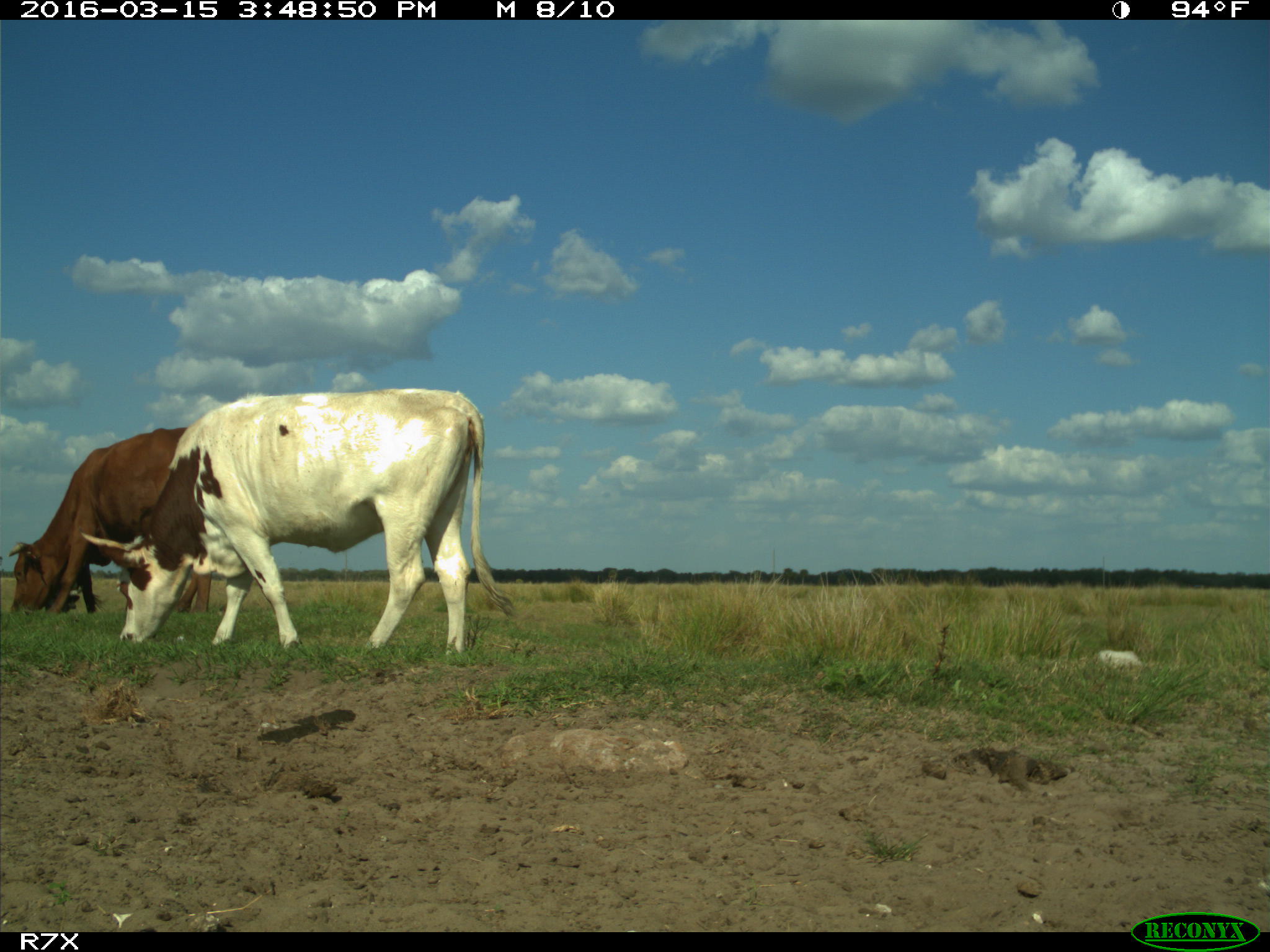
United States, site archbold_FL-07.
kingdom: Animalia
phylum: Chordata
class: Mammalia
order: Artiodactyla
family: Bovidae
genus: Bos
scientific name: Bos taurus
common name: domestic cow